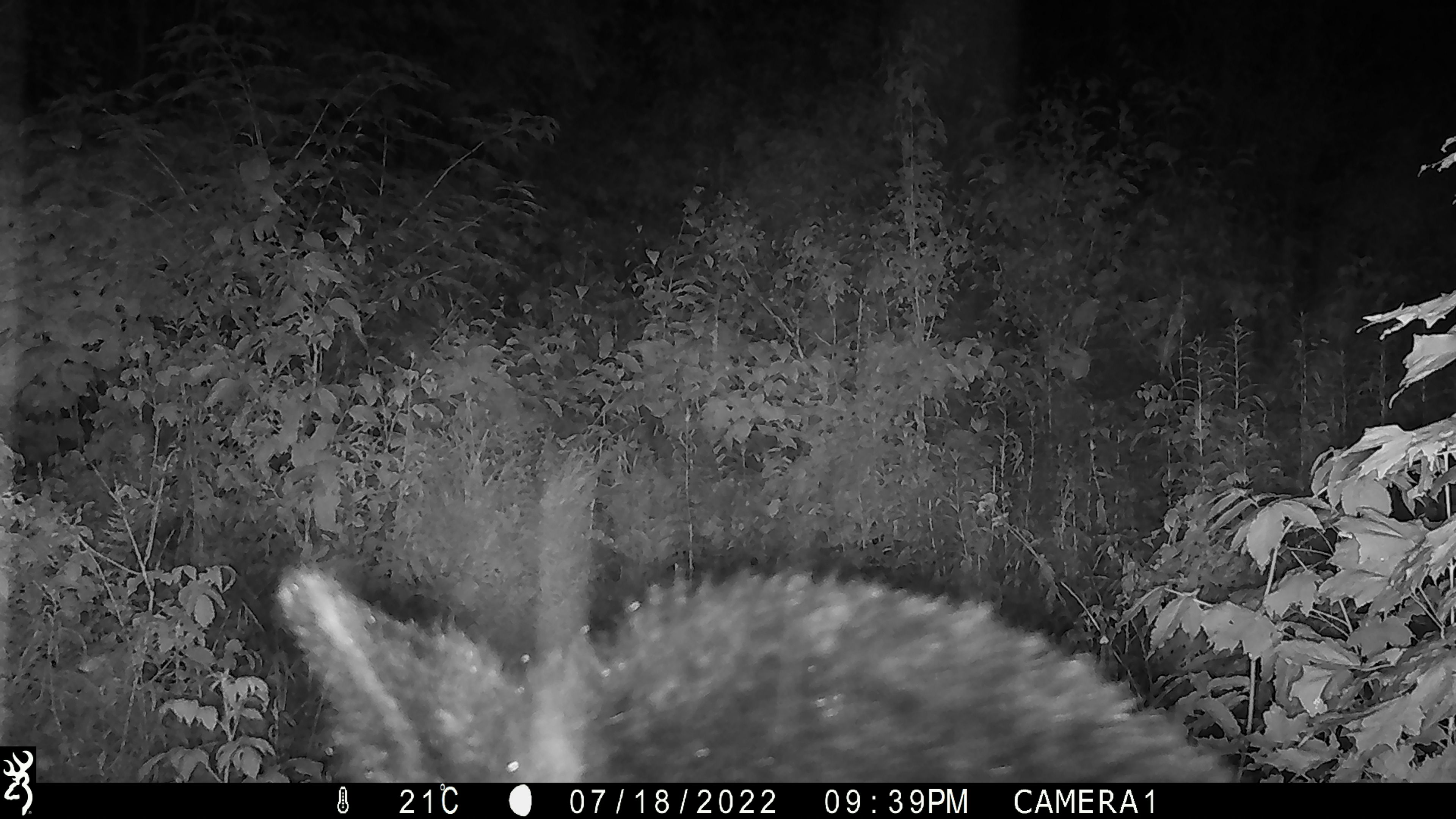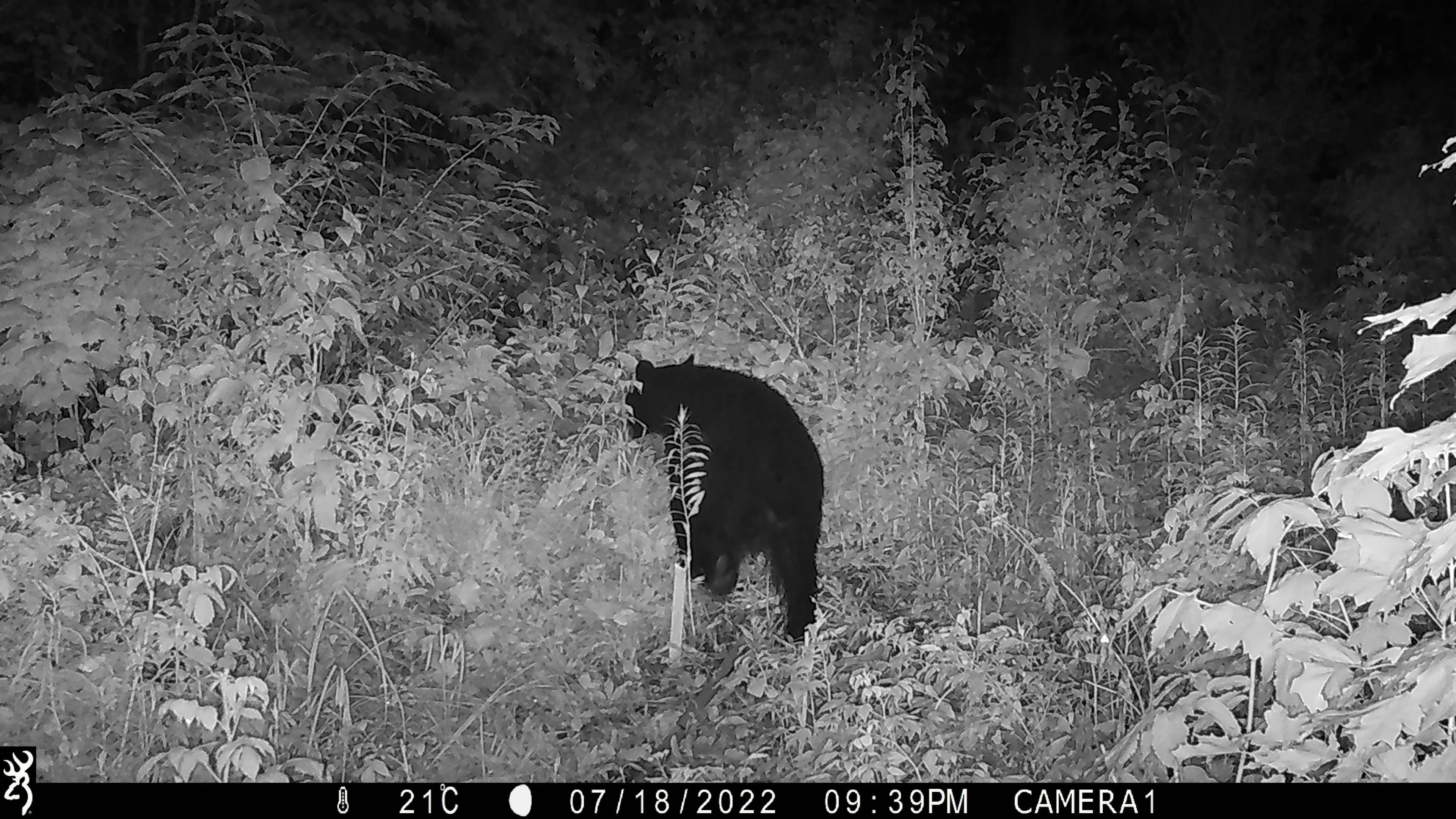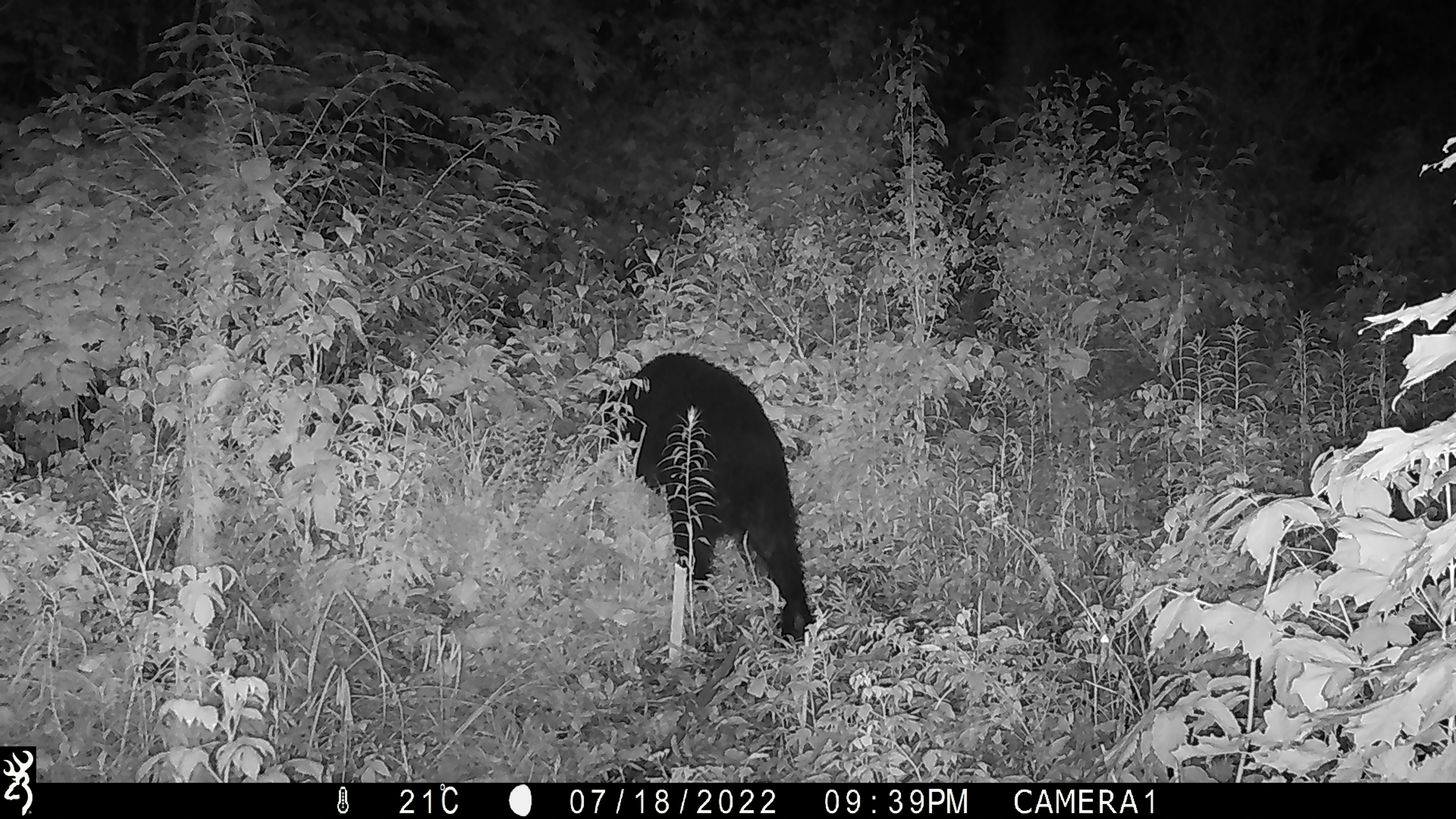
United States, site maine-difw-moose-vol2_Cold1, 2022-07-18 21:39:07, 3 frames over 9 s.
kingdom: Animalia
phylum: Chordata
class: Mammalia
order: Carnivora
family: Ursidae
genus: Ursus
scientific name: Ursus americanus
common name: black bear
Black bear (Ursus americanus).